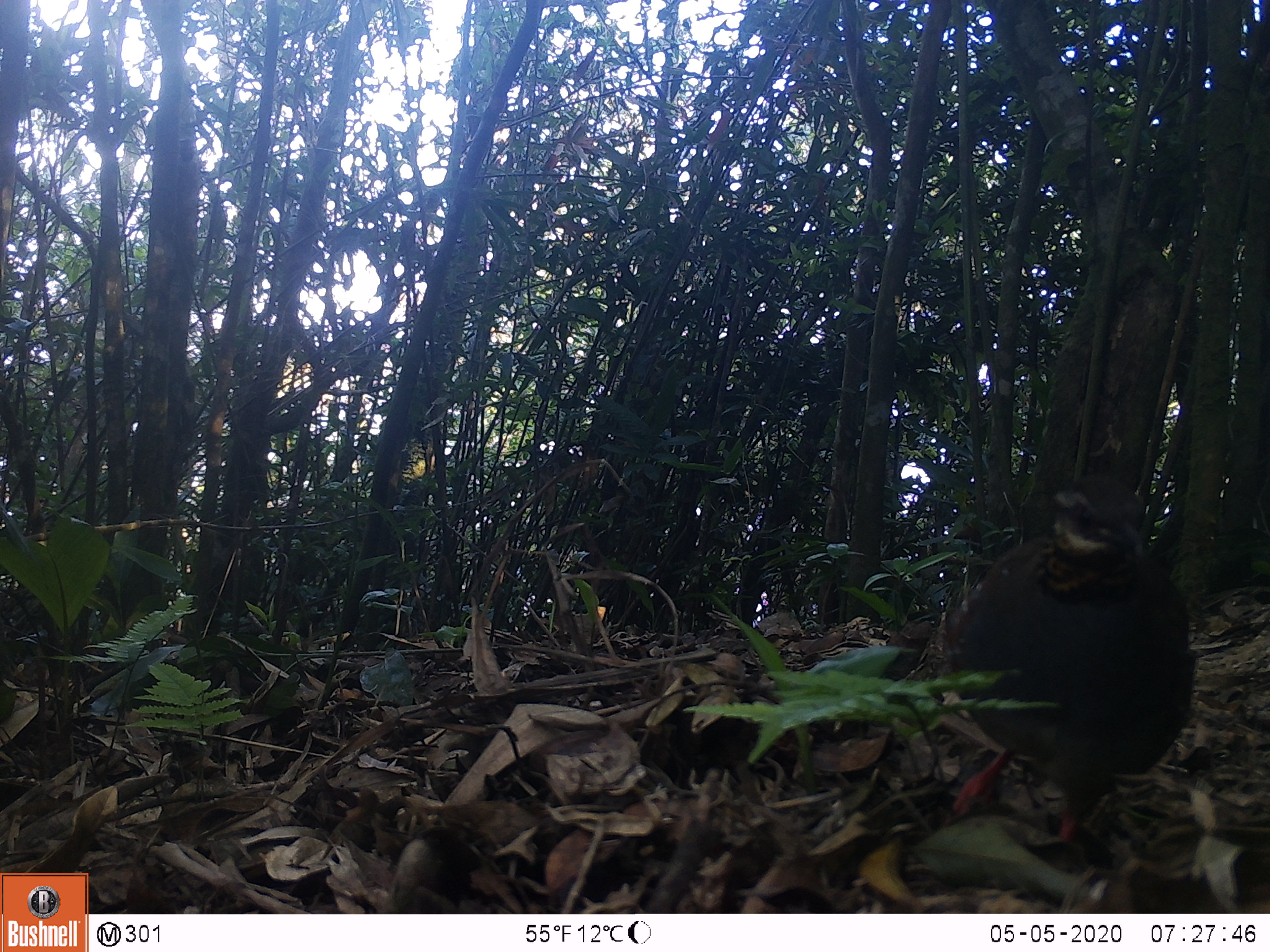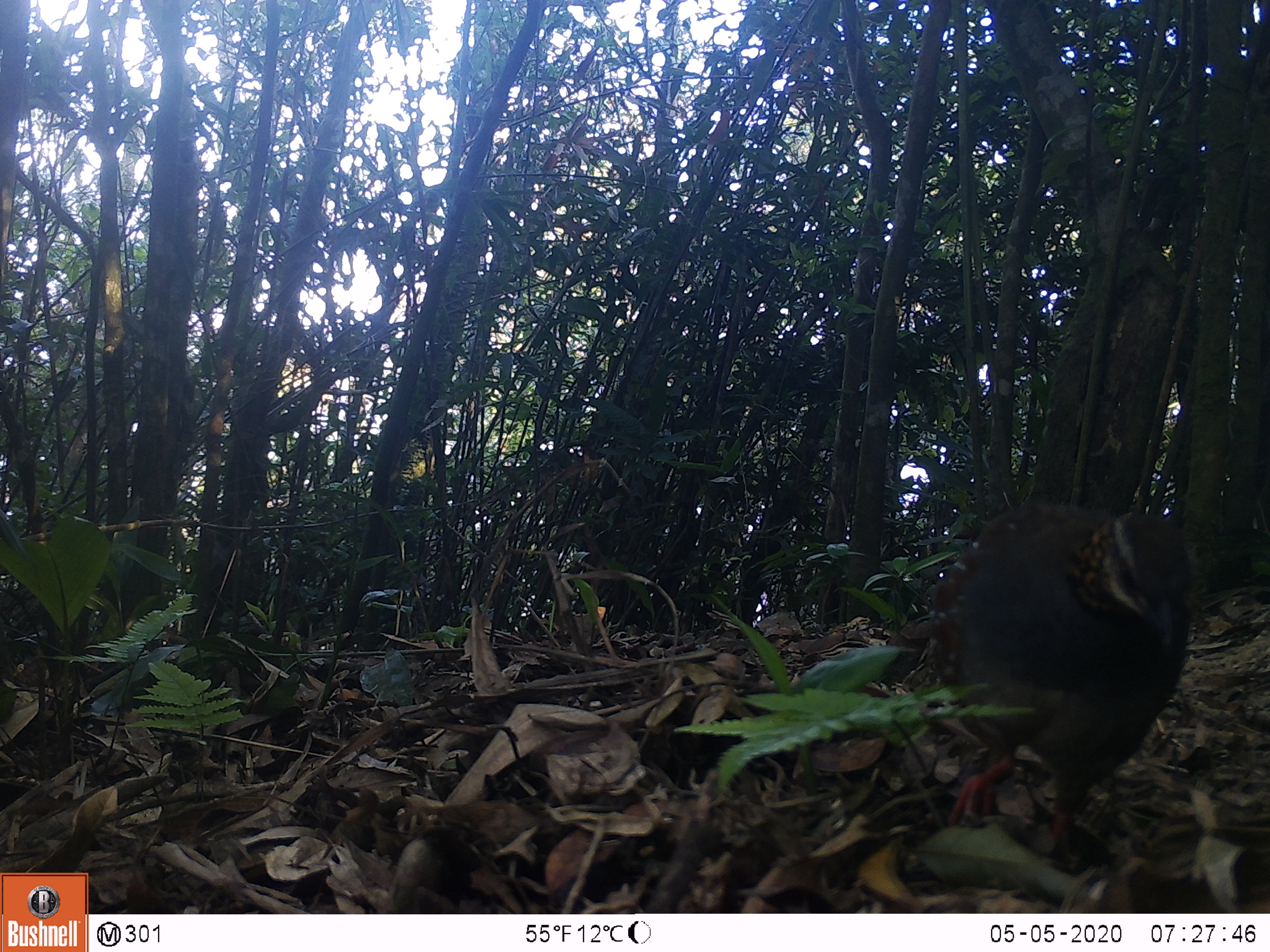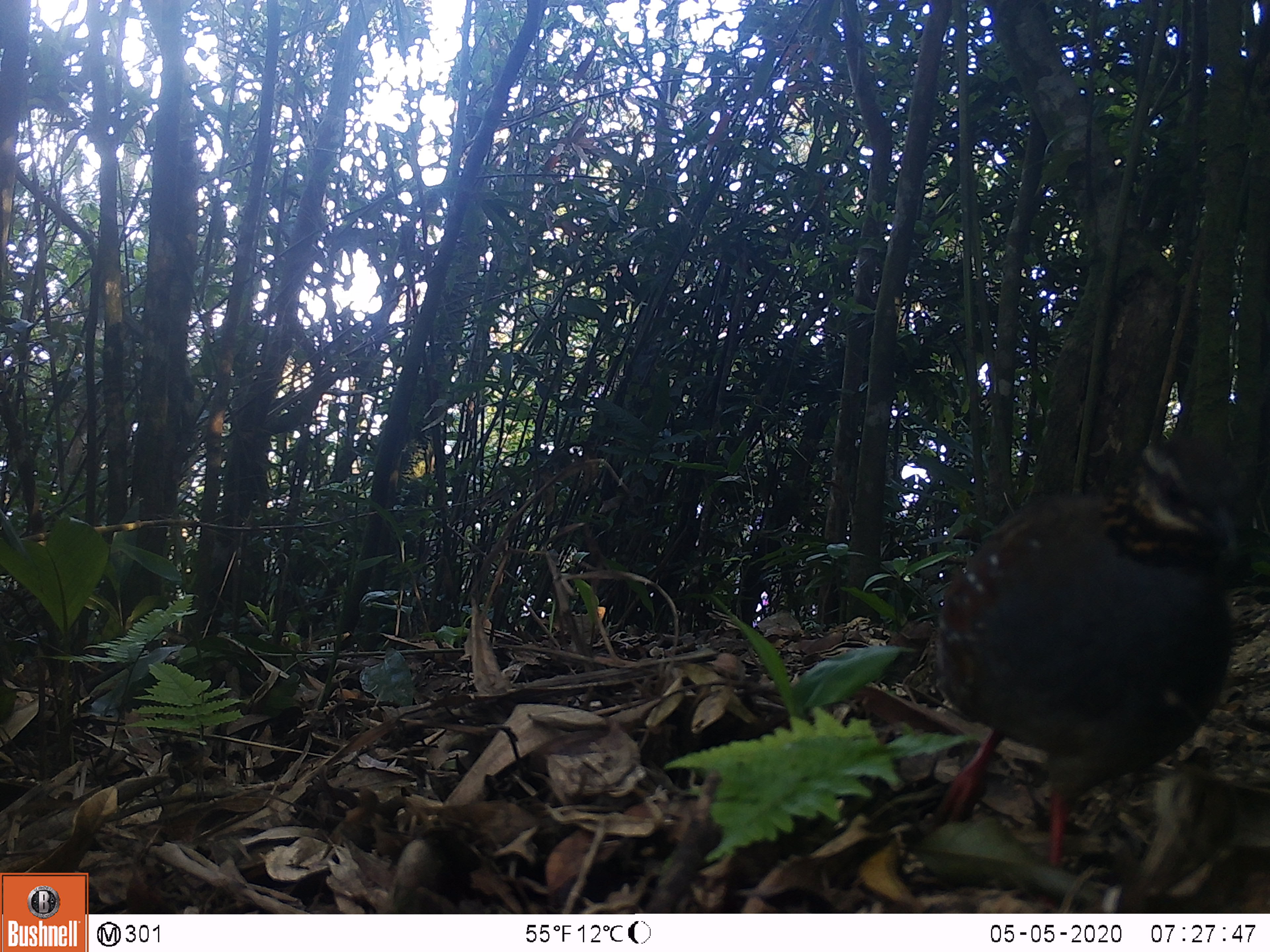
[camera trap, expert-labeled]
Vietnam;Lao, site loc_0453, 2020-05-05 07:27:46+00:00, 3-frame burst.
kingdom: Animalia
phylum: Chordata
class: Aves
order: Galliformes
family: Phasianidae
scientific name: Phasianidae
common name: partridge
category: unidentified partridge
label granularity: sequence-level